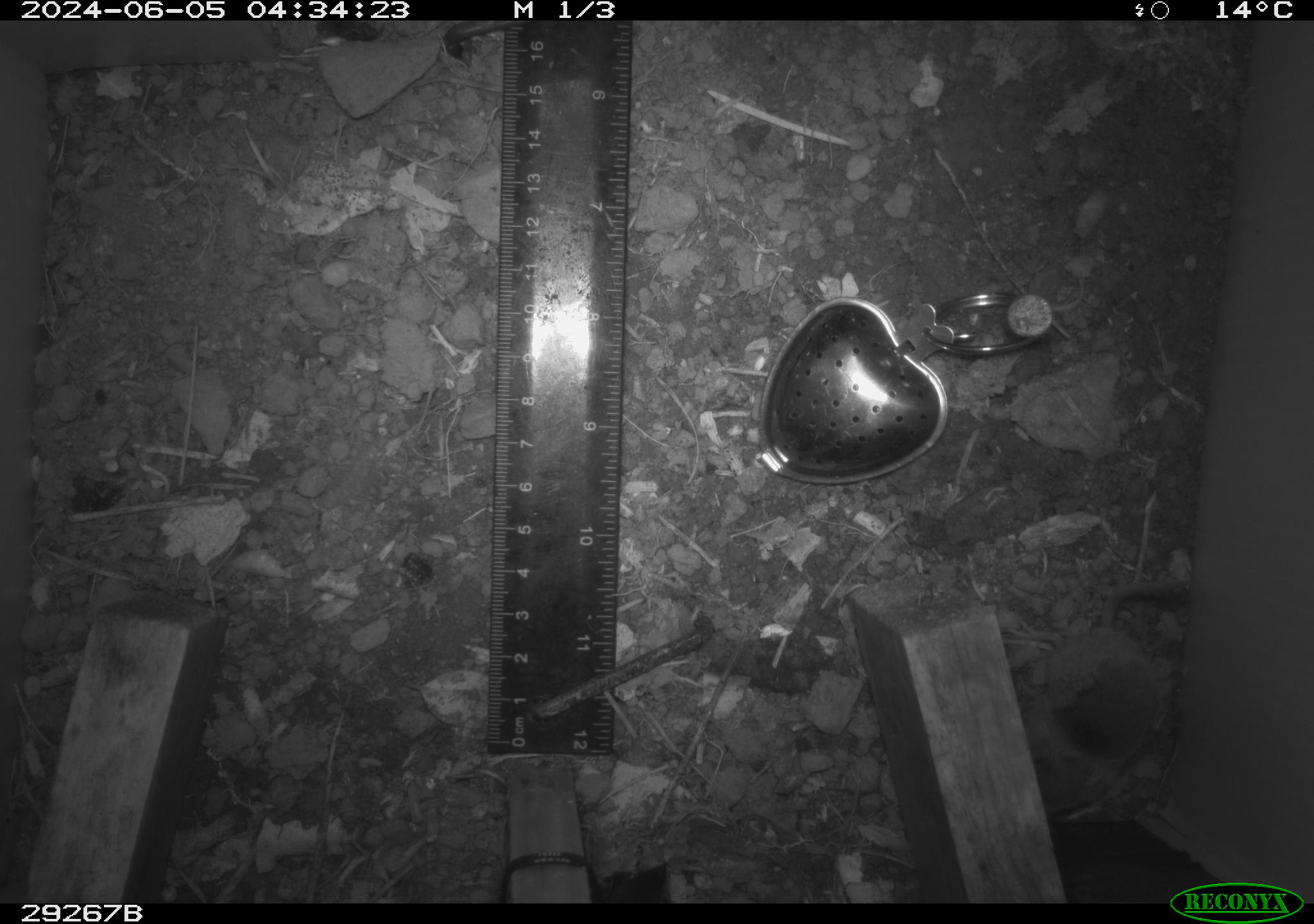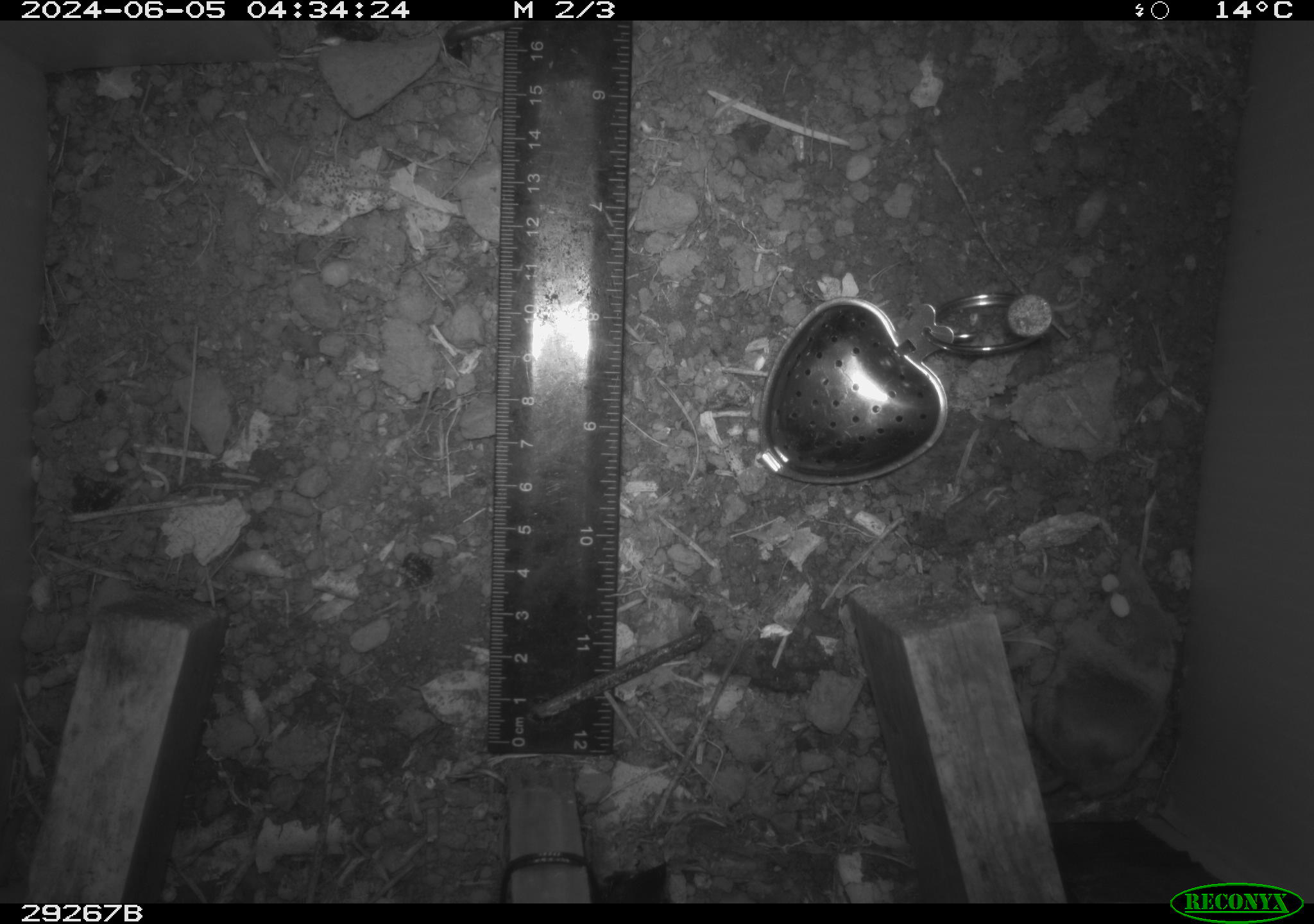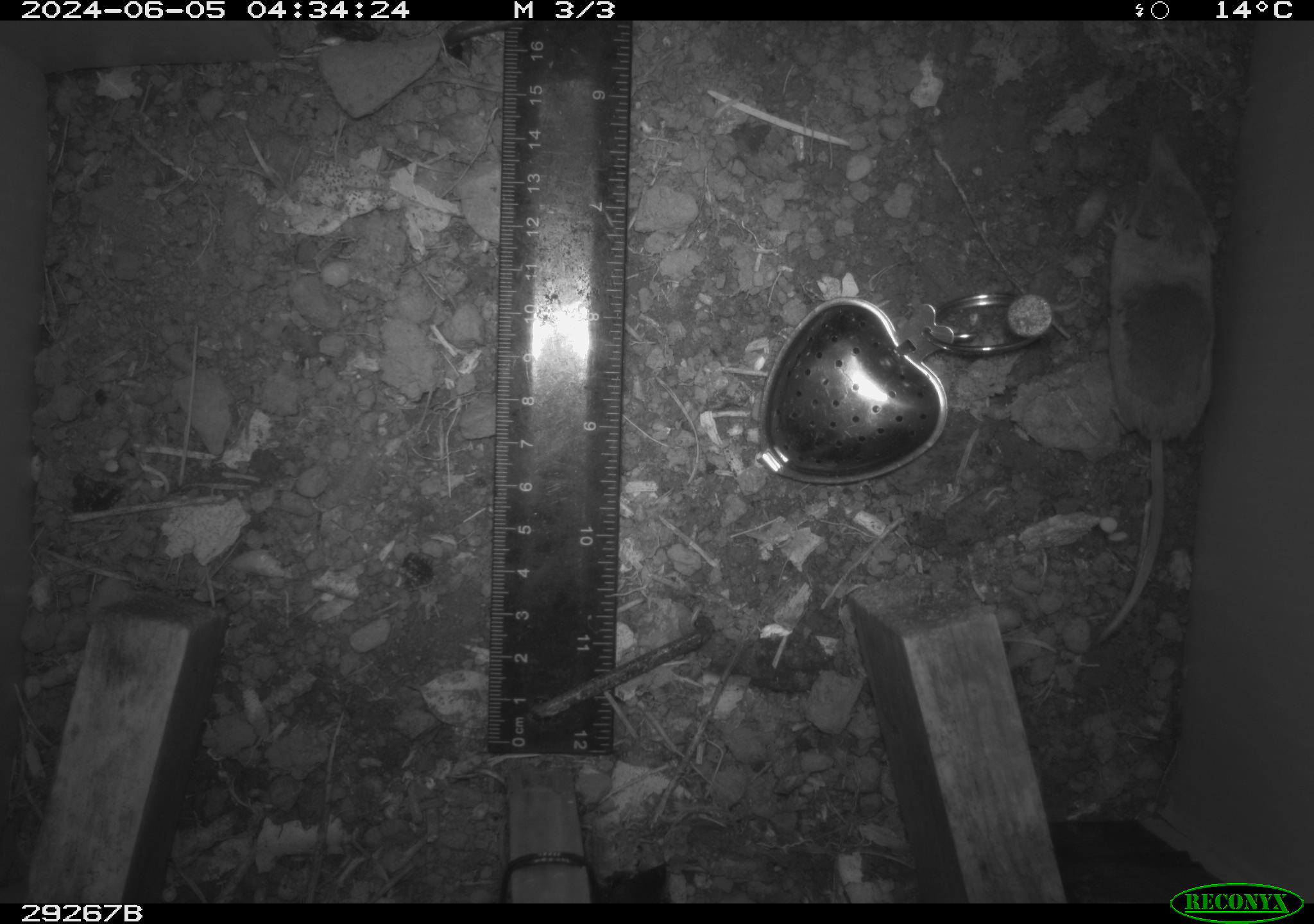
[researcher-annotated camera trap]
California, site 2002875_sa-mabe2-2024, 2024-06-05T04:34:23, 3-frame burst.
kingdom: Animalia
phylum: Chordata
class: Mammalia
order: Eulipotyphla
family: Soricidae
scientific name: Soricidae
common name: shrews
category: soricidae family